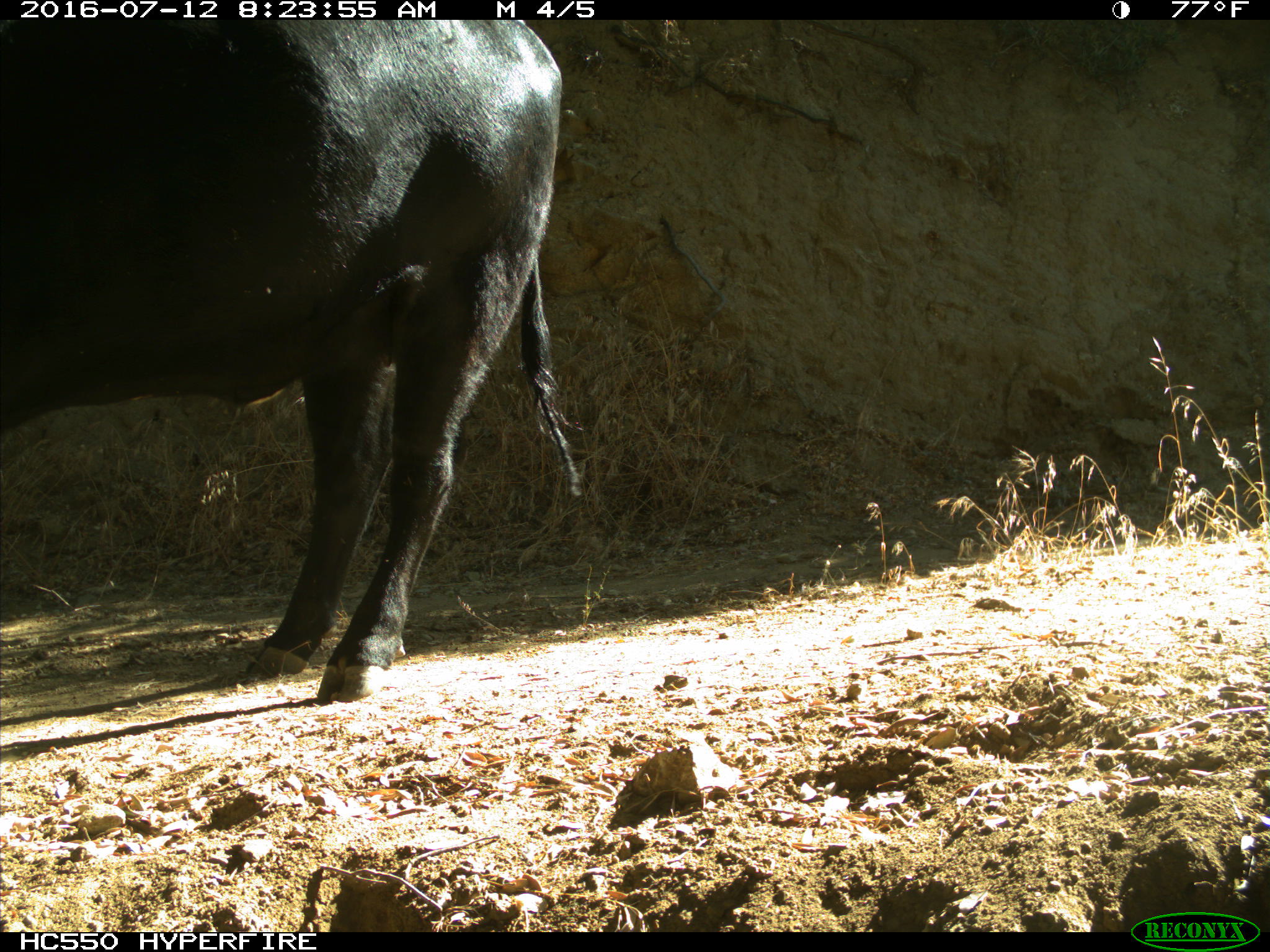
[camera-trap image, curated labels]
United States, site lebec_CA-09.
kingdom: Animalia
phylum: Chordata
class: Mammalia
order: Artiodactyla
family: Bovidae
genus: Bos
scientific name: Bos taurus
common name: domestic cow